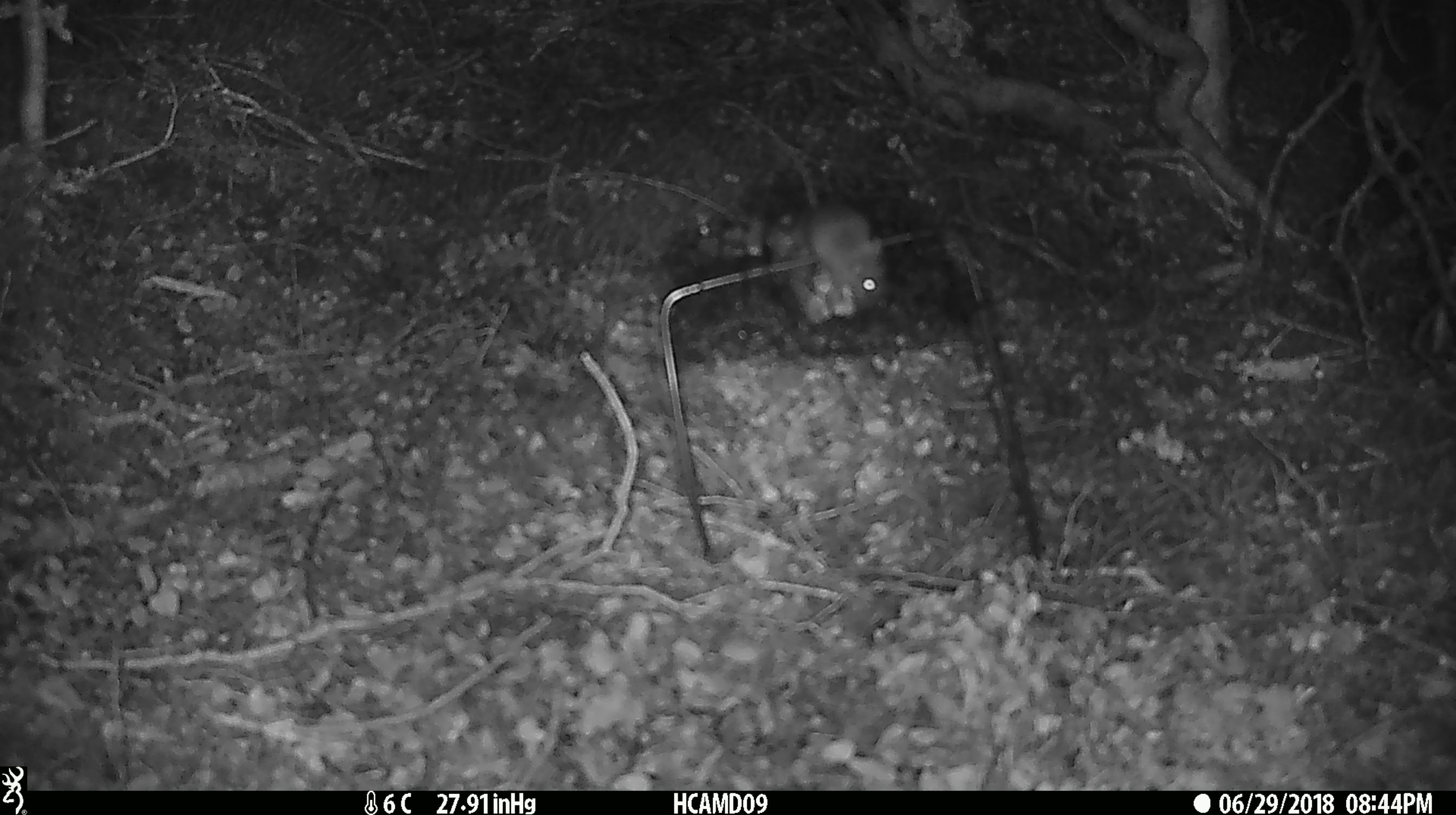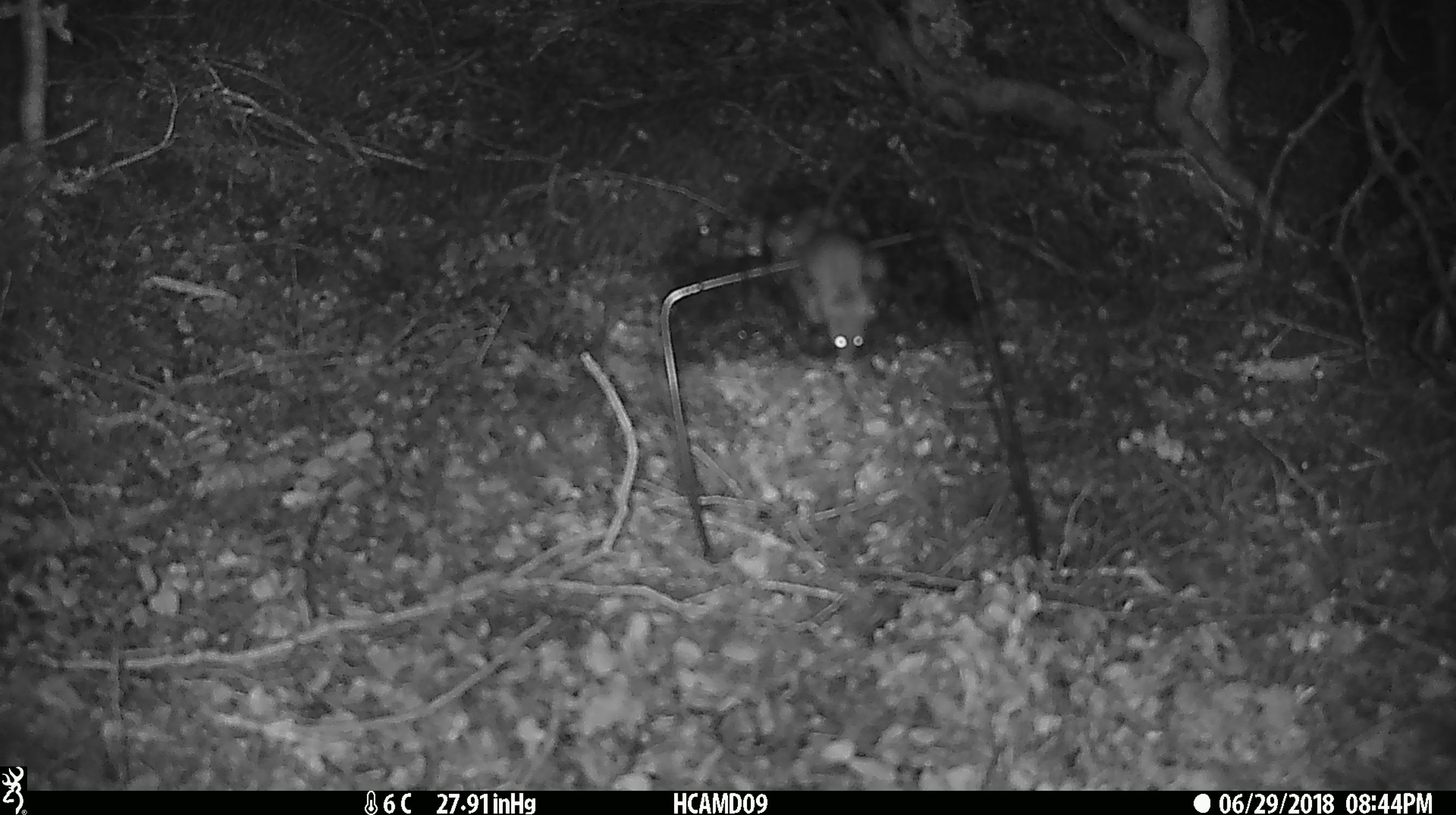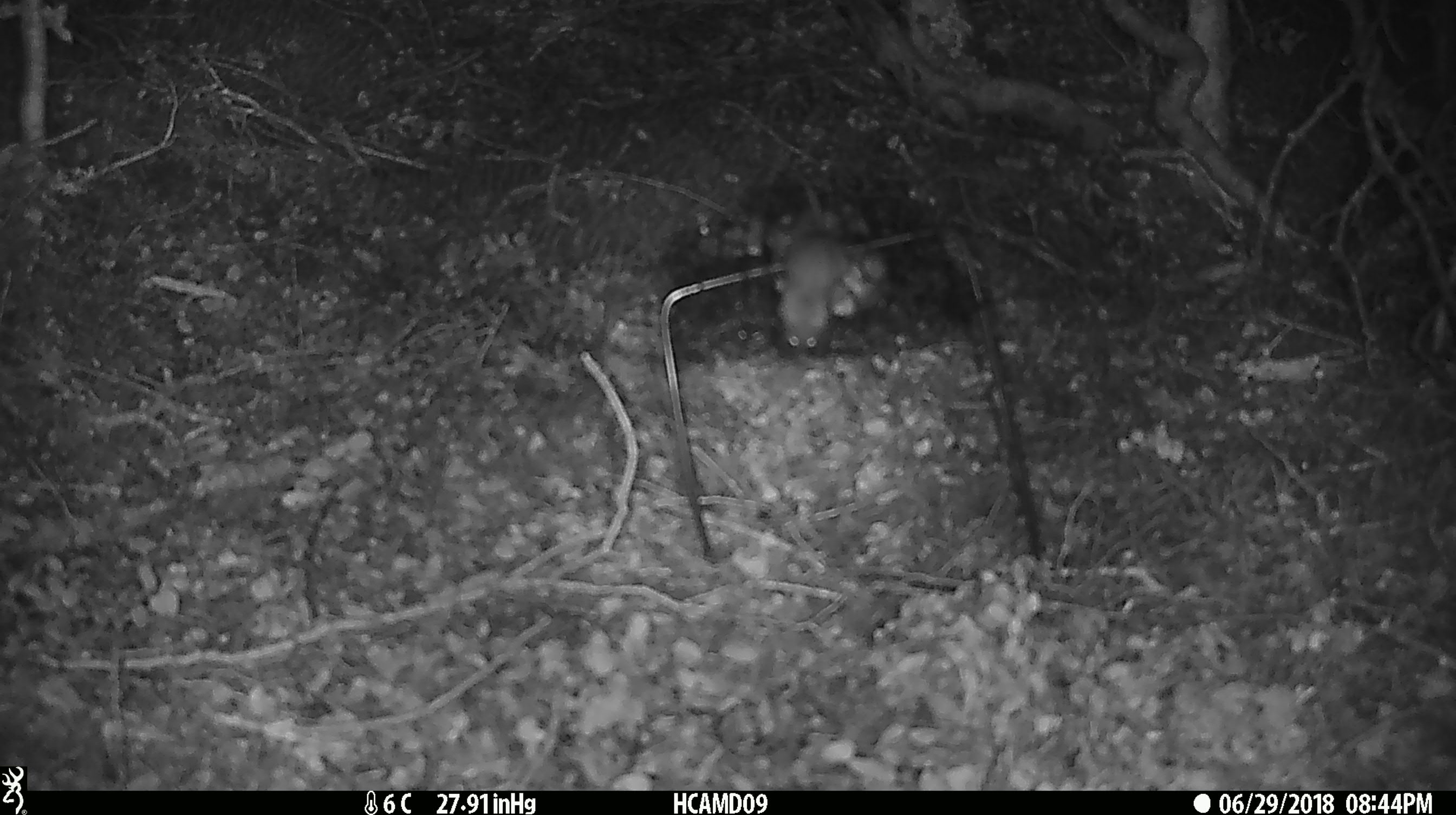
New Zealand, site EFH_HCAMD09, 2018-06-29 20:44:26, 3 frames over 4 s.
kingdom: Animalia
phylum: Chordata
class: Mammalia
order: Rodentia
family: Muridae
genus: Mus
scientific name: Mus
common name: mouse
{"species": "mouse (Mus)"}